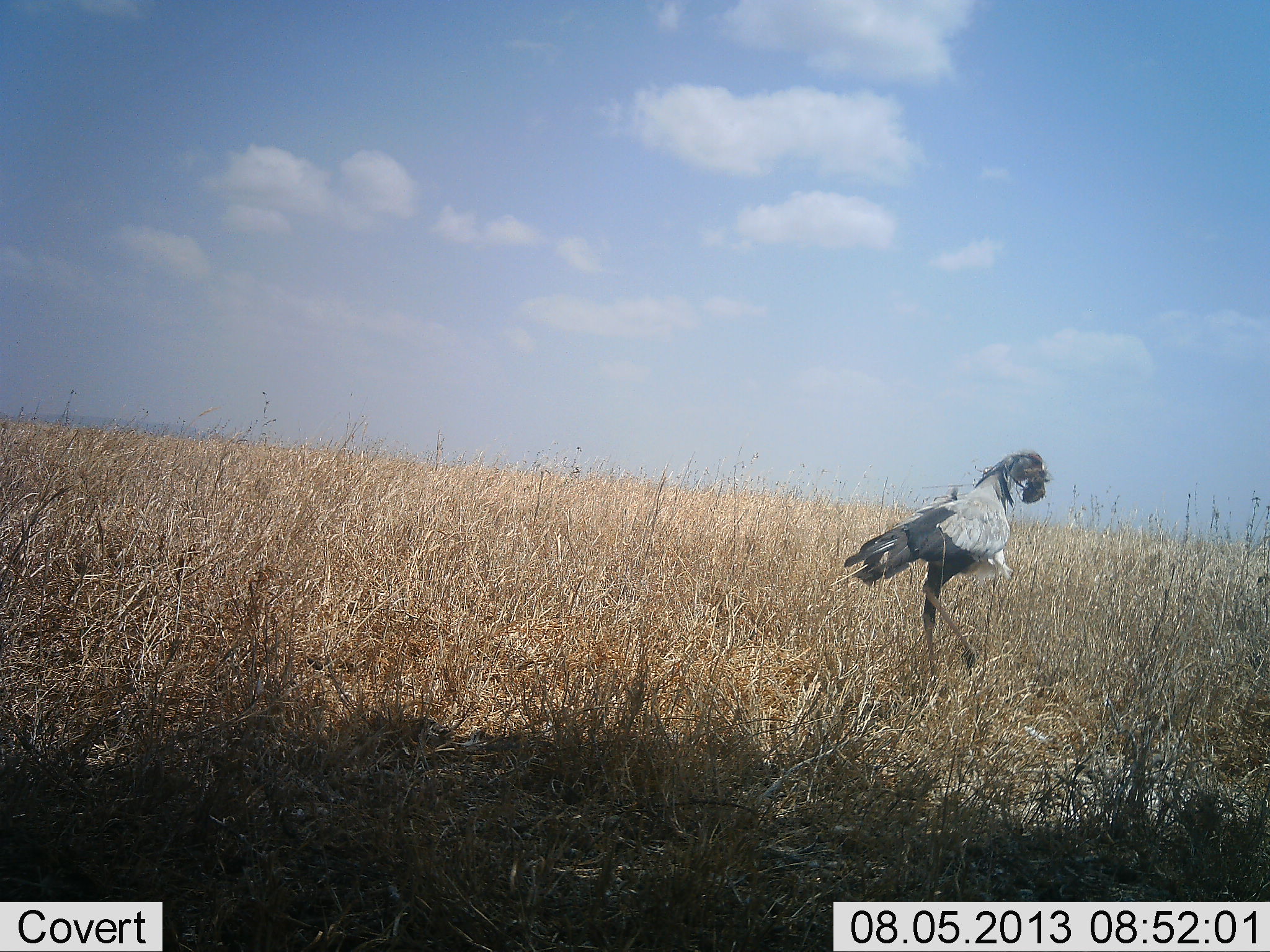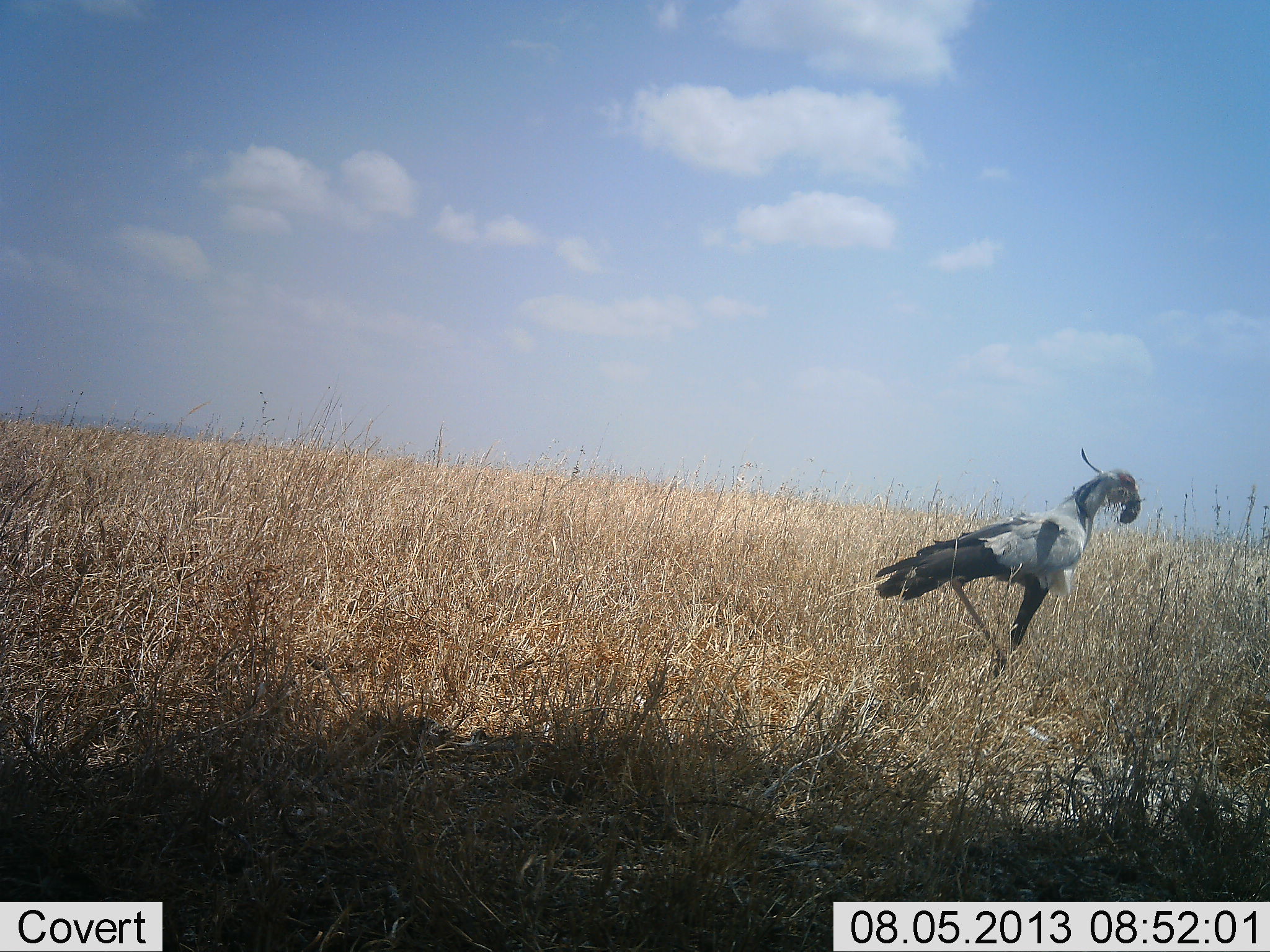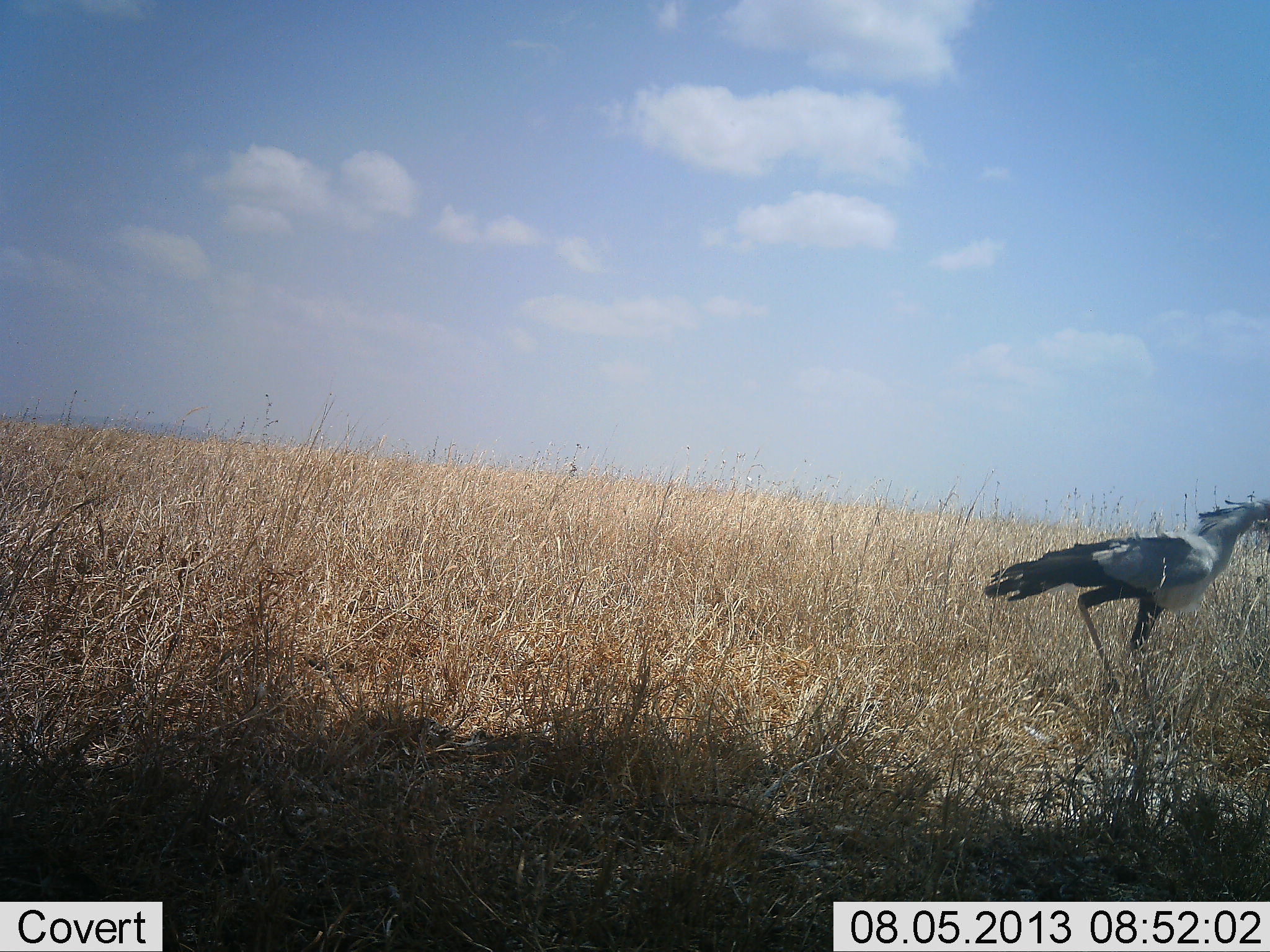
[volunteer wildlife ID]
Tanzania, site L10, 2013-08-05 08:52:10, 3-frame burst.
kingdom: Animalia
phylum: Chordata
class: Aves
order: Accipitriformes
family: Sagittariidae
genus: Sagittarius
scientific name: Sagittarius serpentarius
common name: secretary bird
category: secretarybird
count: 1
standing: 9%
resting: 0%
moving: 73%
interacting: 0%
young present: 0%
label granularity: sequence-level